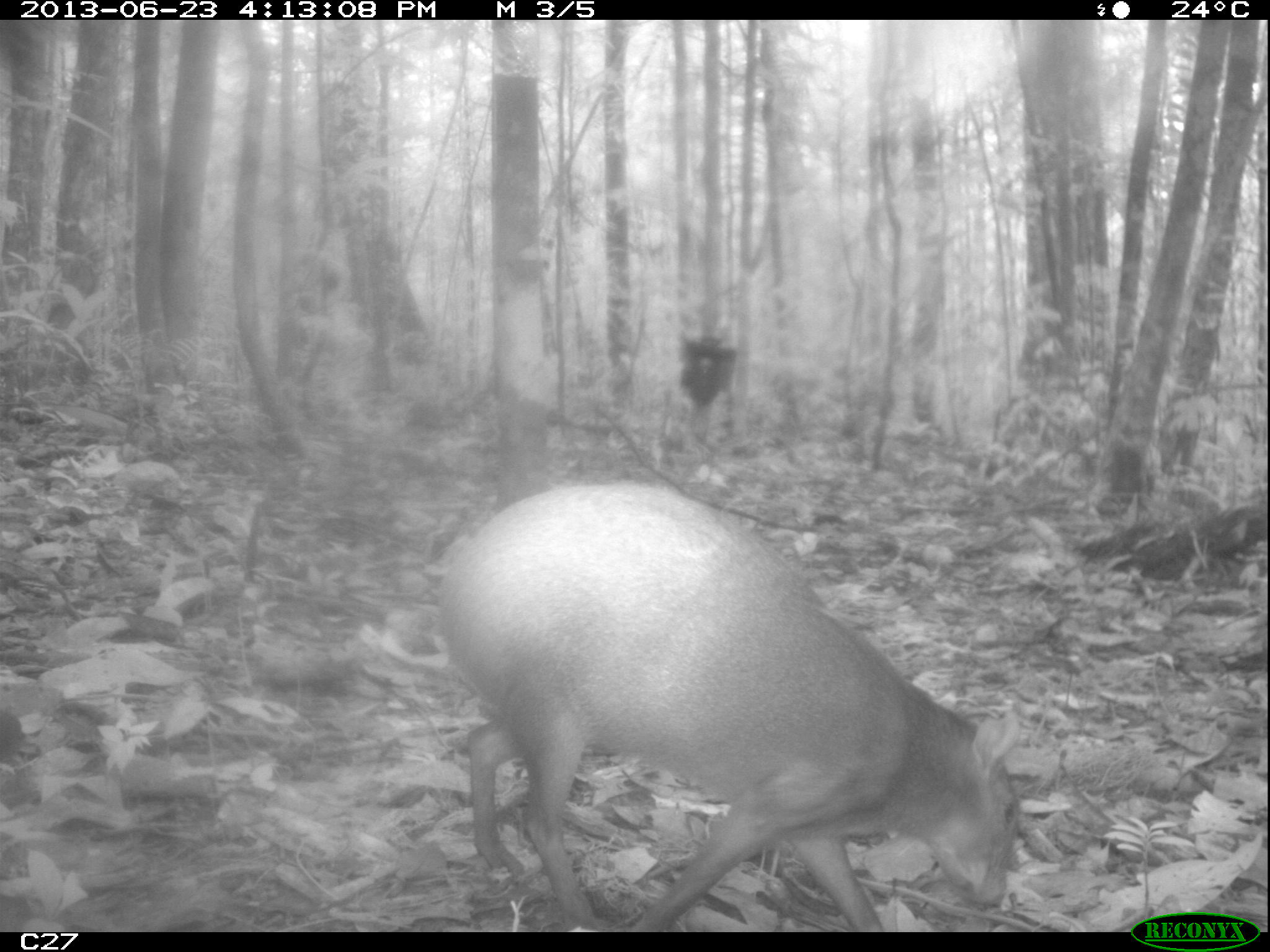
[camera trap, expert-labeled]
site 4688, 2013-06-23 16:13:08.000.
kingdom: Animalia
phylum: Chordata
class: Mammalia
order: Rodentia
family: Dasyproctidae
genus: Dasyprocta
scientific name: Dasyprocta leporina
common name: red-rumped agouti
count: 1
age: adult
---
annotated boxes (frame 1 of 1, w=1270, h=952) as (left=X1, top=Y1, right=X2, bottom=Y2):
dasyprocta leporina: (left=436, top=478, right=1025, bottom=928)